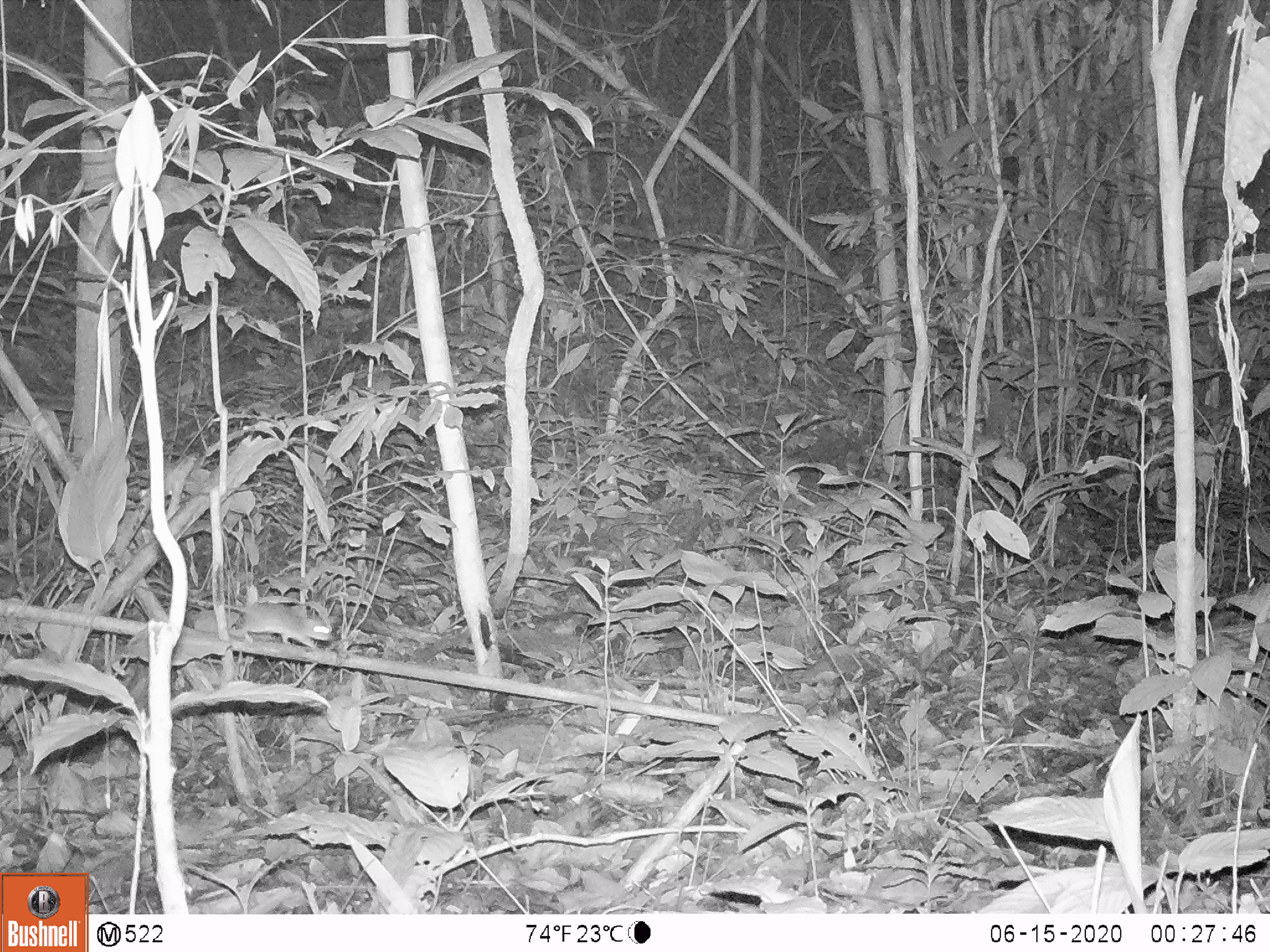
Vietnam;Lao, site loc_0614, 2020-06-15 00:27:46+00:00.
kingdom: Animalia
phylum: Chordata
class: Mammalia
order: Rodentia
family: Muridae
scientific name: Muridae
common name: old-world mice and rats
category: unidentified murid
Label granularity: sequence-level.